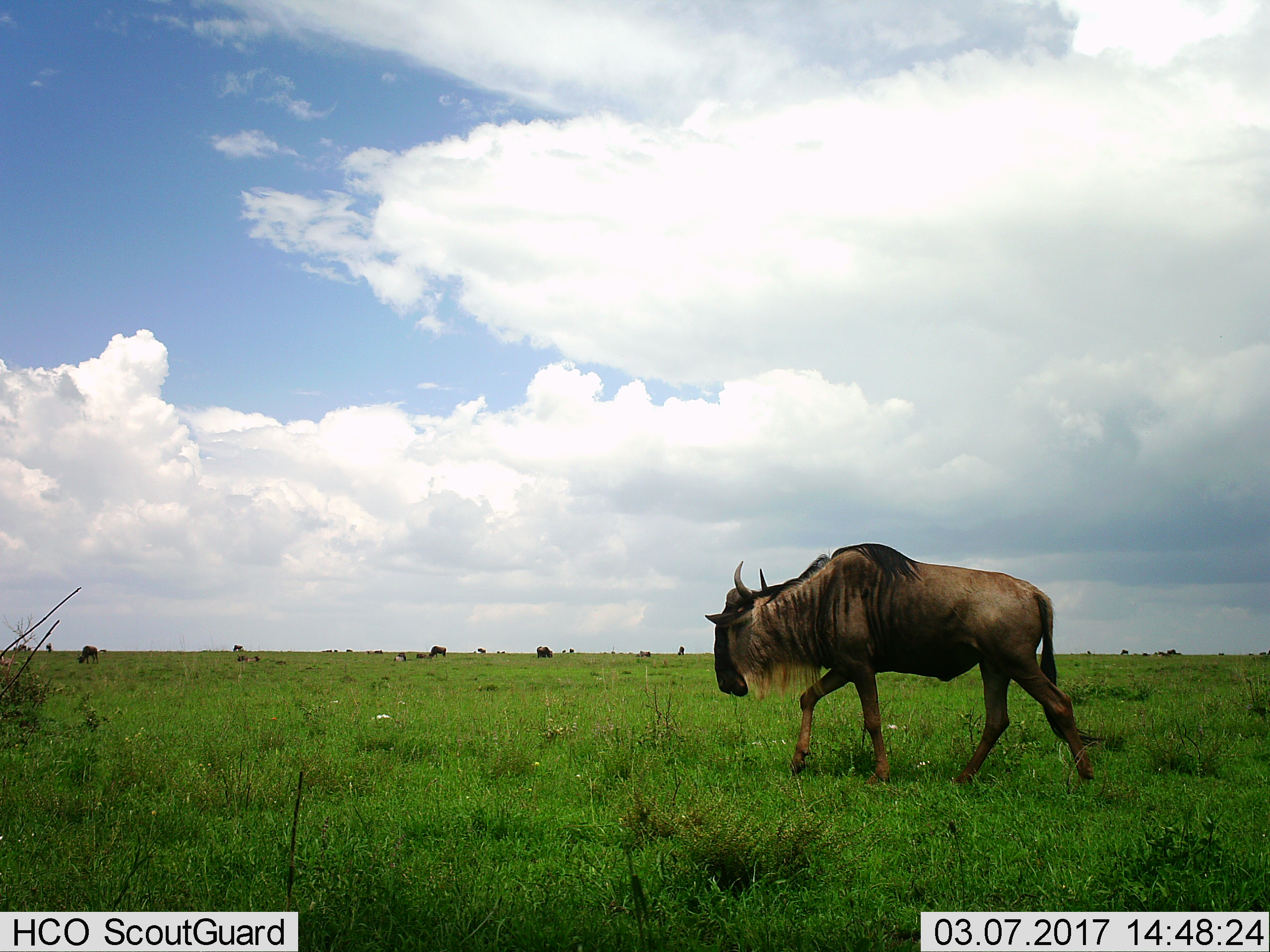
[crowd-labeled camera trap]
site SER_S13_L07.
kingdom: Animalia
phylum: Chordata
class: Mammalia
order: Artiodactyla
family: Bovidae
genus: Connochaetes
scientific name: Connochaetes taurinus taurinus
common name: blue wildebeest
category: wildebeestblue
Wildebeestblue (blue wildebeest) (Connochaetes taurinus taurinus), count 11-50. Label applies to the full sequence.